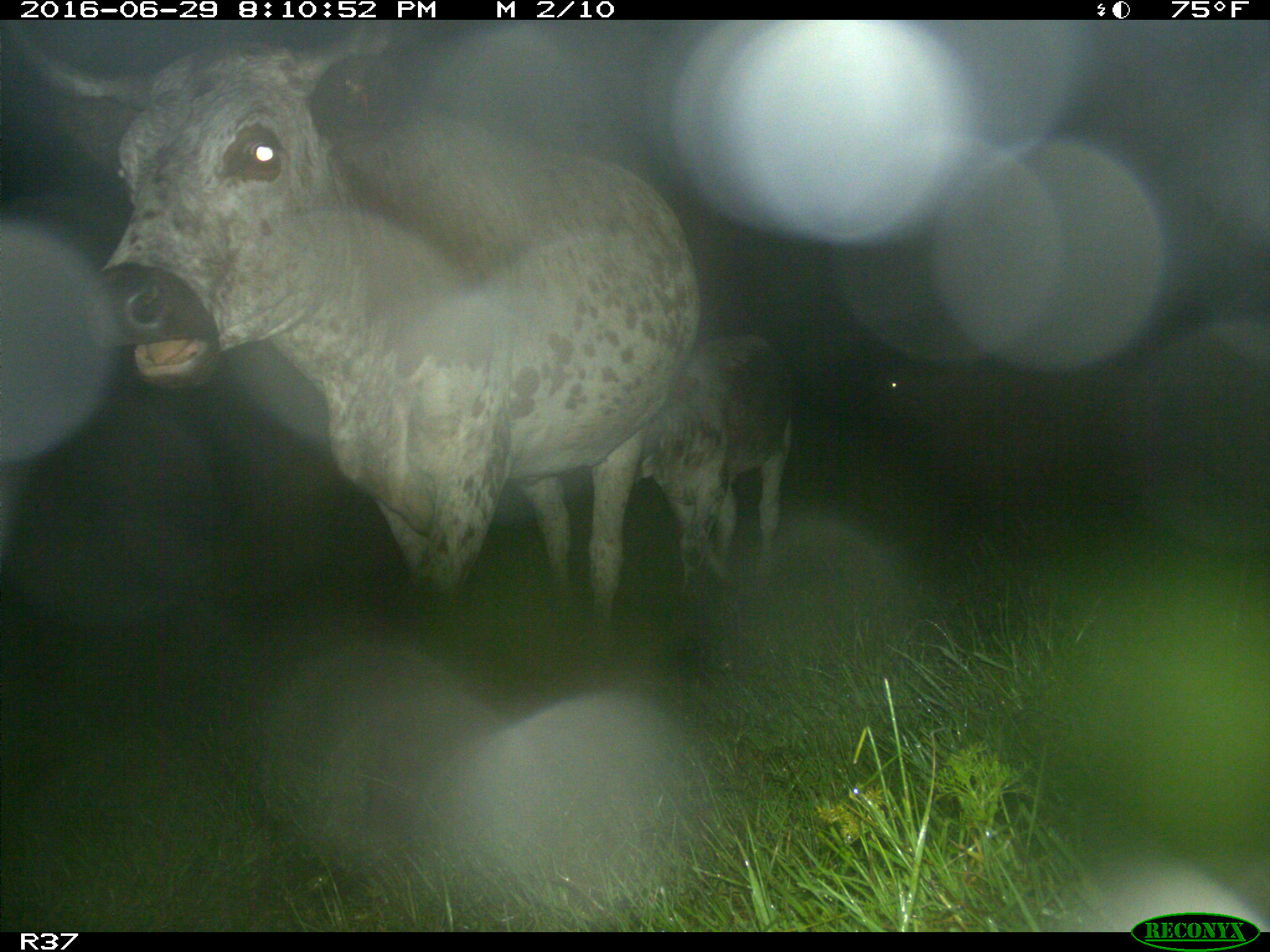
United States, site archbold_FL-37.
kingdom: Animalia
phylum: Chordata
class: Mammalia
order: Artiodactyla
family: Bovidae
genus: Bos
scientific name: Bos taurus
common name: domestic cow